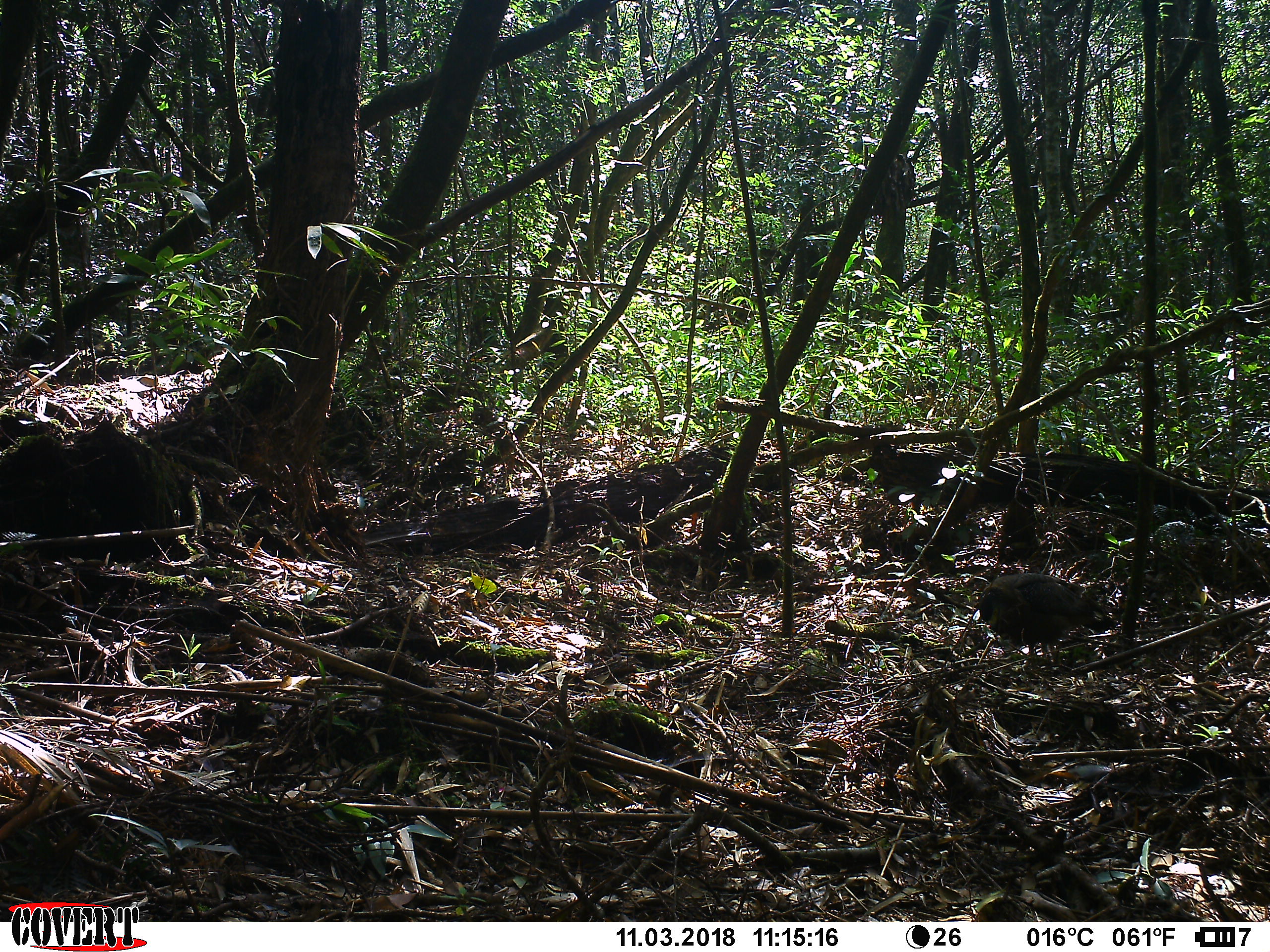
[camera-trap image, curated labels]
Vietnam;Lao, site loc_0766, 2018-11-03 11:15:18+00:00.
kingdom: Animalia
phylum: Chordata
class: Aves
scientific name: Aves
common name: bird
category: unidentified bird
Unidentified bird (bird) (Aves). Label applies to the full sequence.